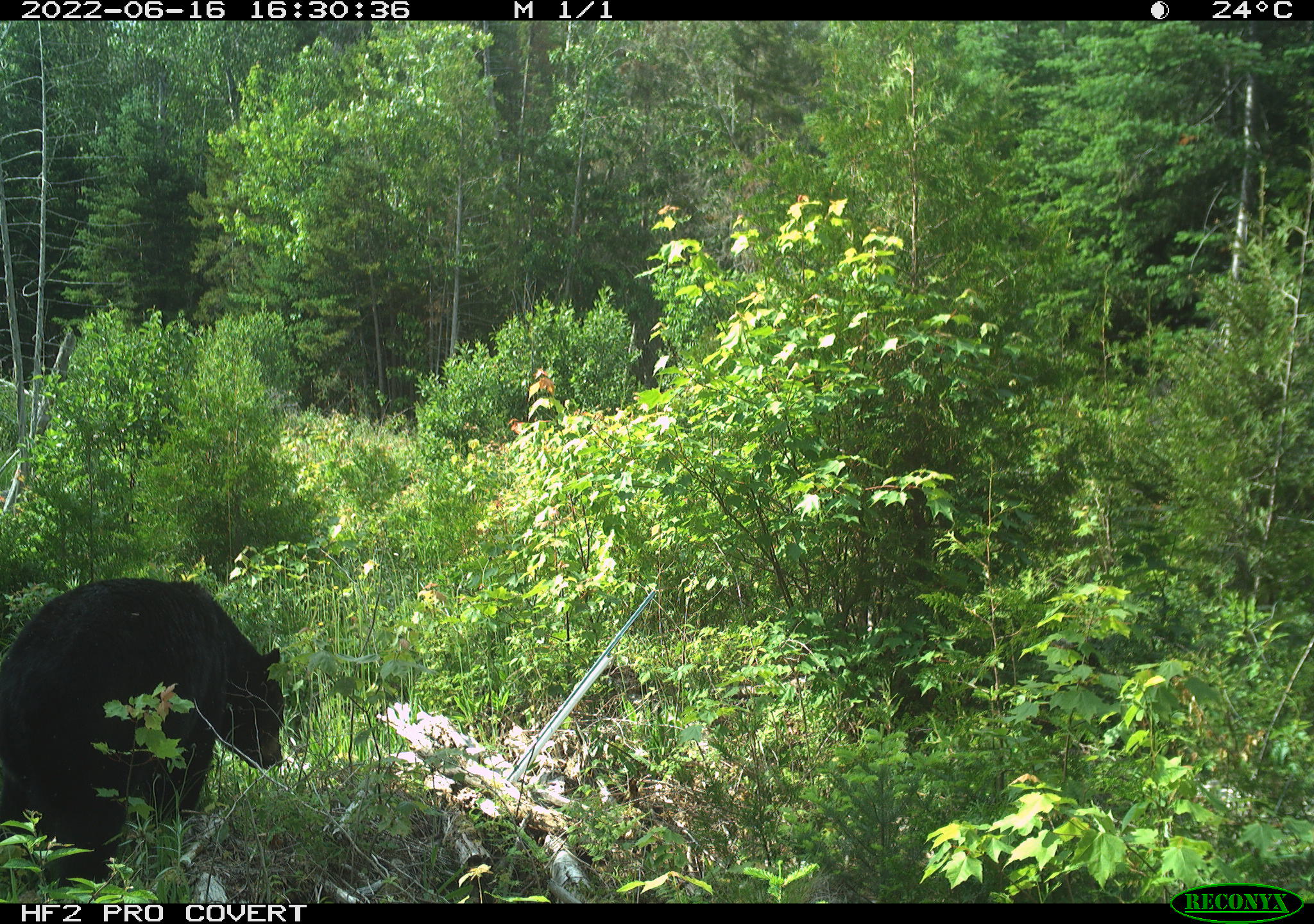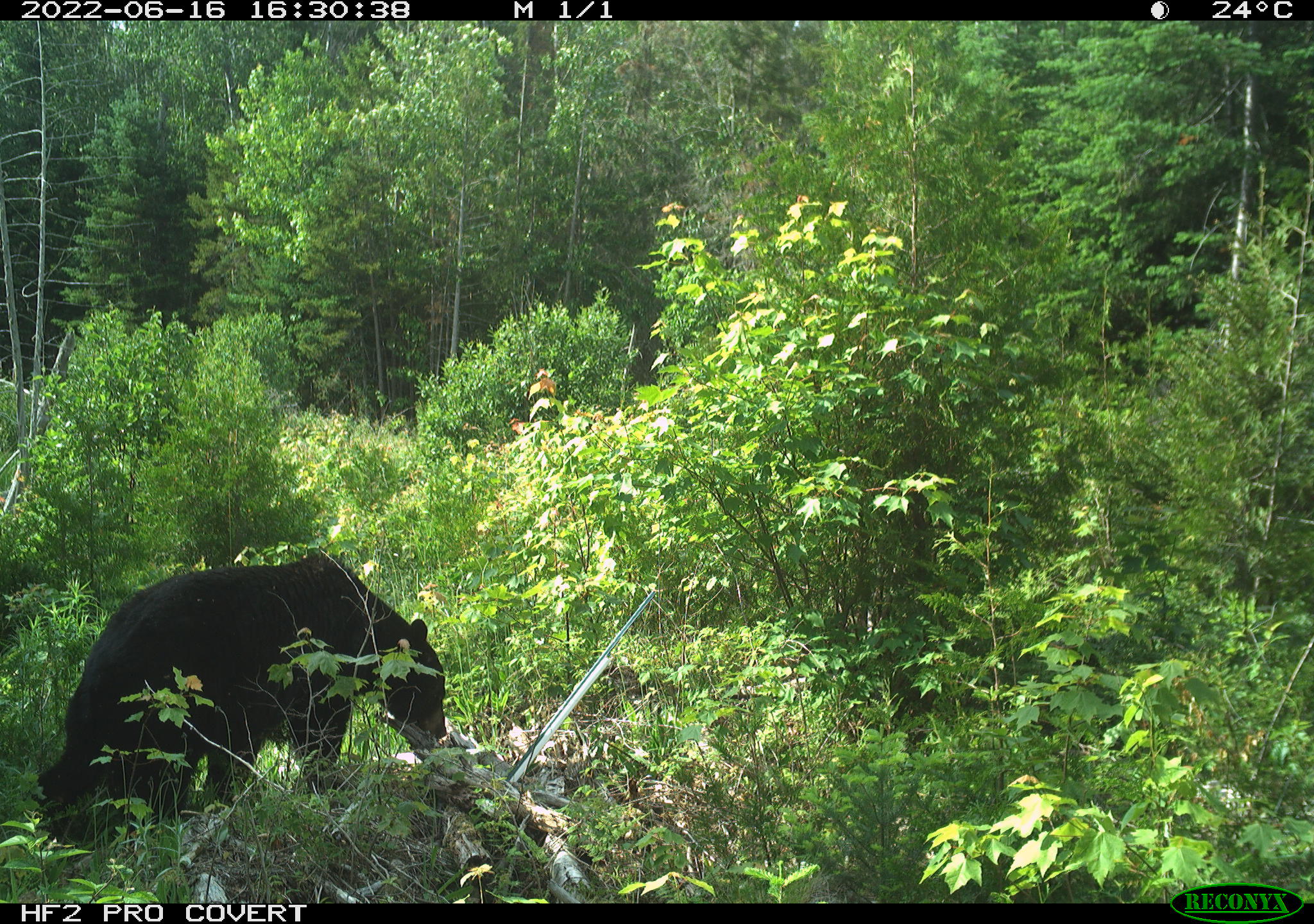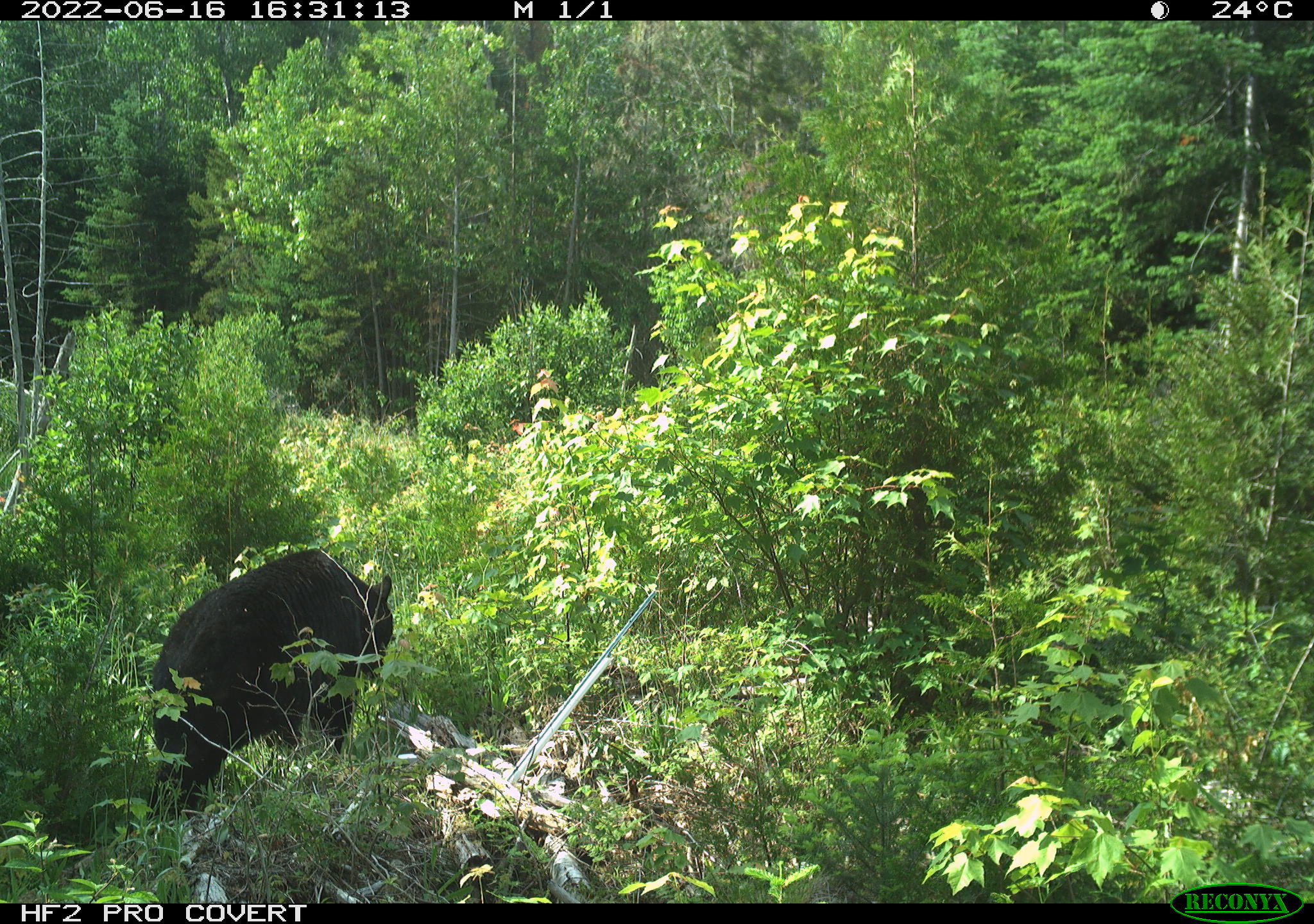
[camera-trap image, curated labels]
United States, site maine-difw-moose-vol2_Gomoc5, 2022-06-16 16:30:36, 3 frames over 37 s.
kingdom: Animalia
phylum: Chordata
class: Mammalia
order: Carnivora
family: Ursidae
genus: Ursus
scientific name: Ursus americanus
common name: black bear